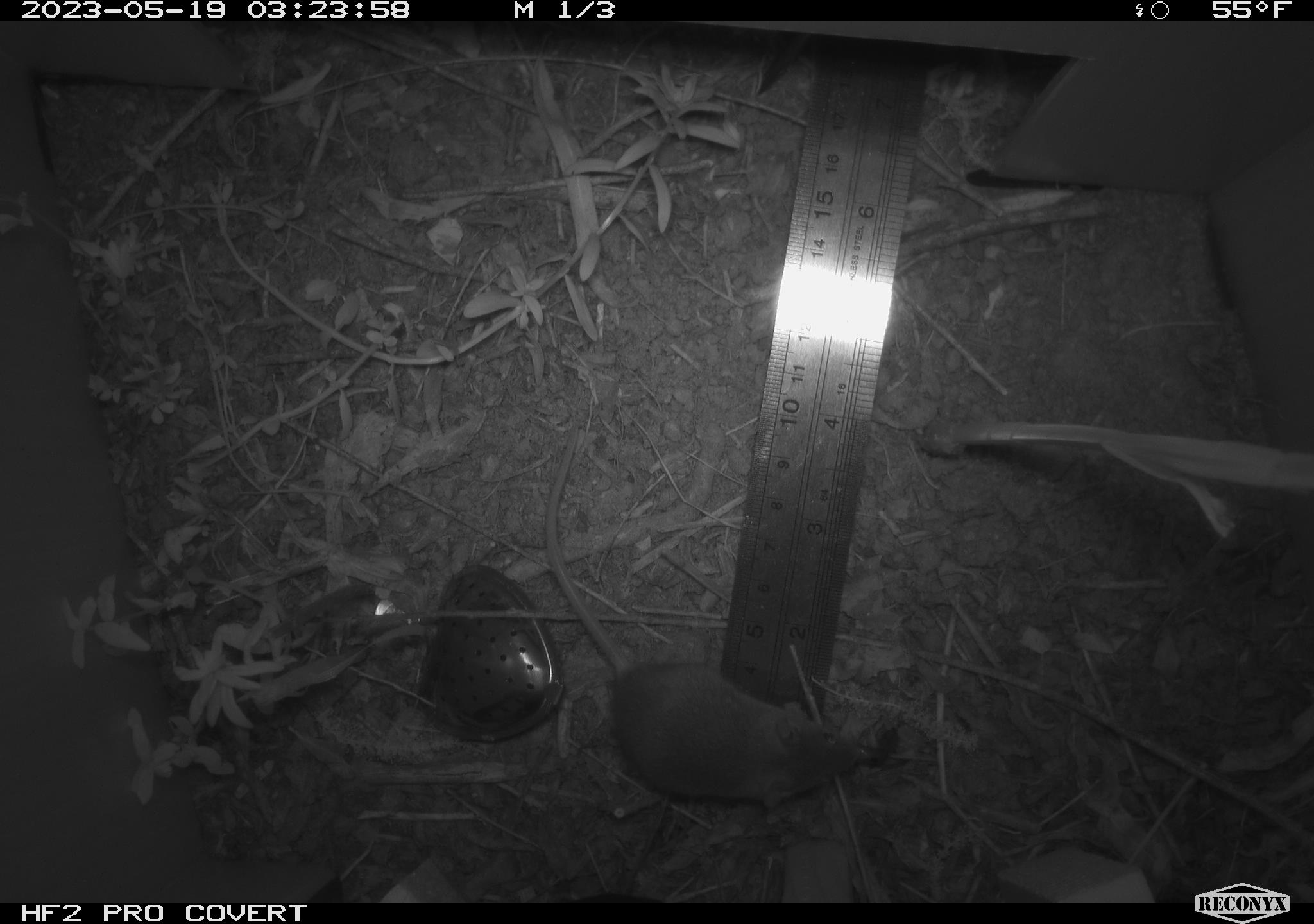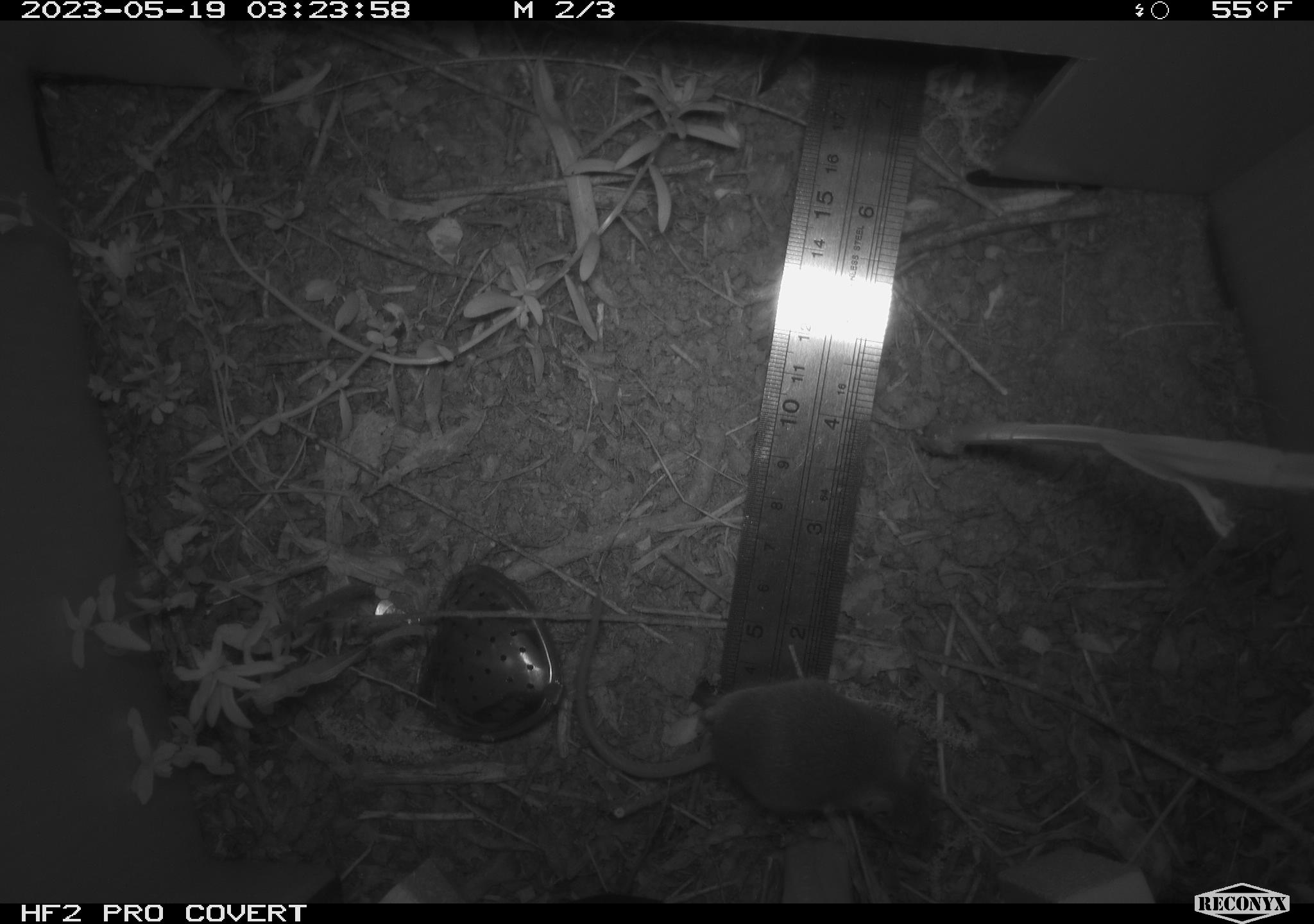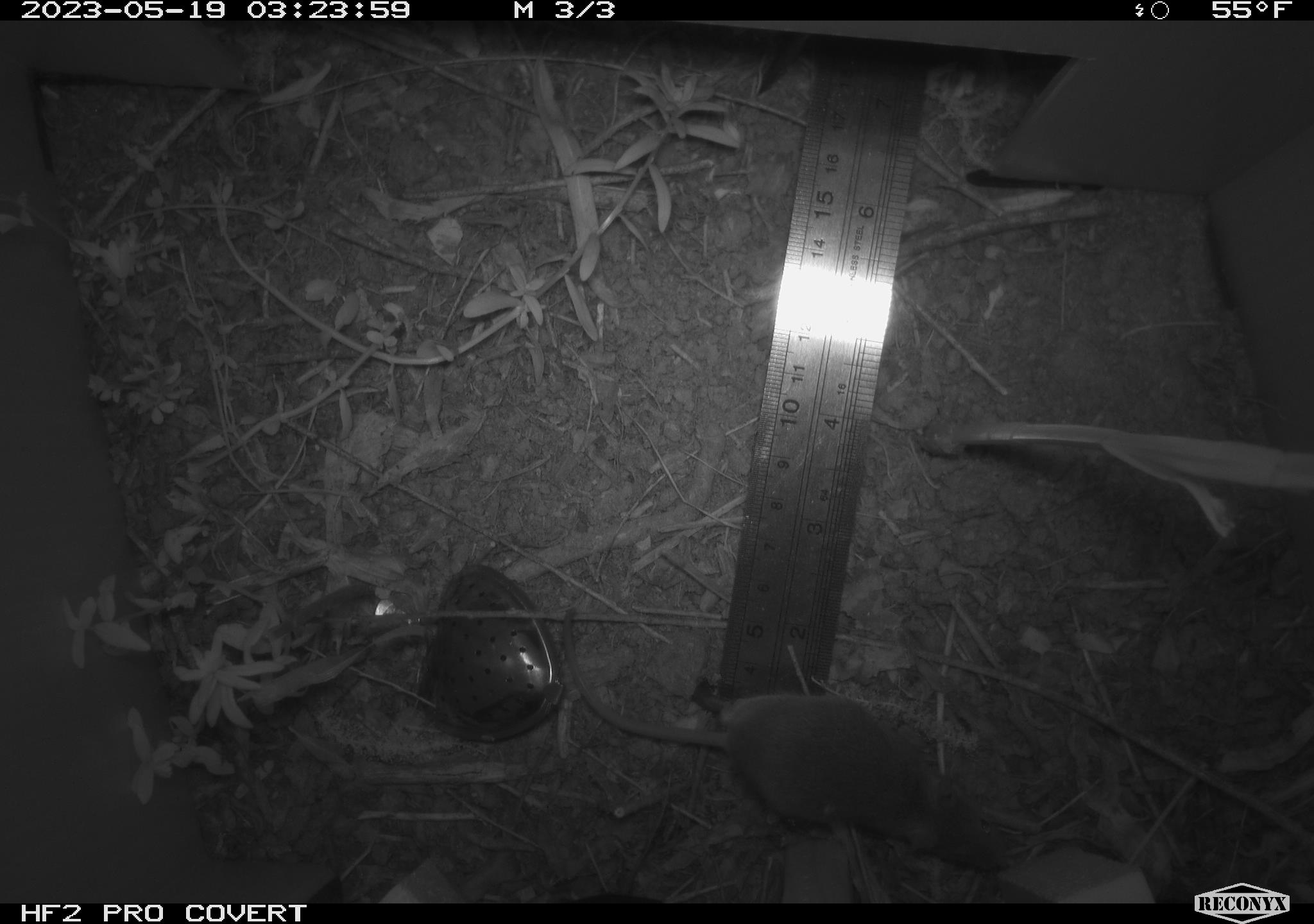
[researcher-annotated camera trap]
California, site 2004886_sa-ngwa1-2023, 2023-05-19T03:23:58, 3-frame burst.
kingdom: Animalia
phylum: Chordata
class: Mammalia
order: Rodentia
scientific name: Rodentia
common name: mouse species